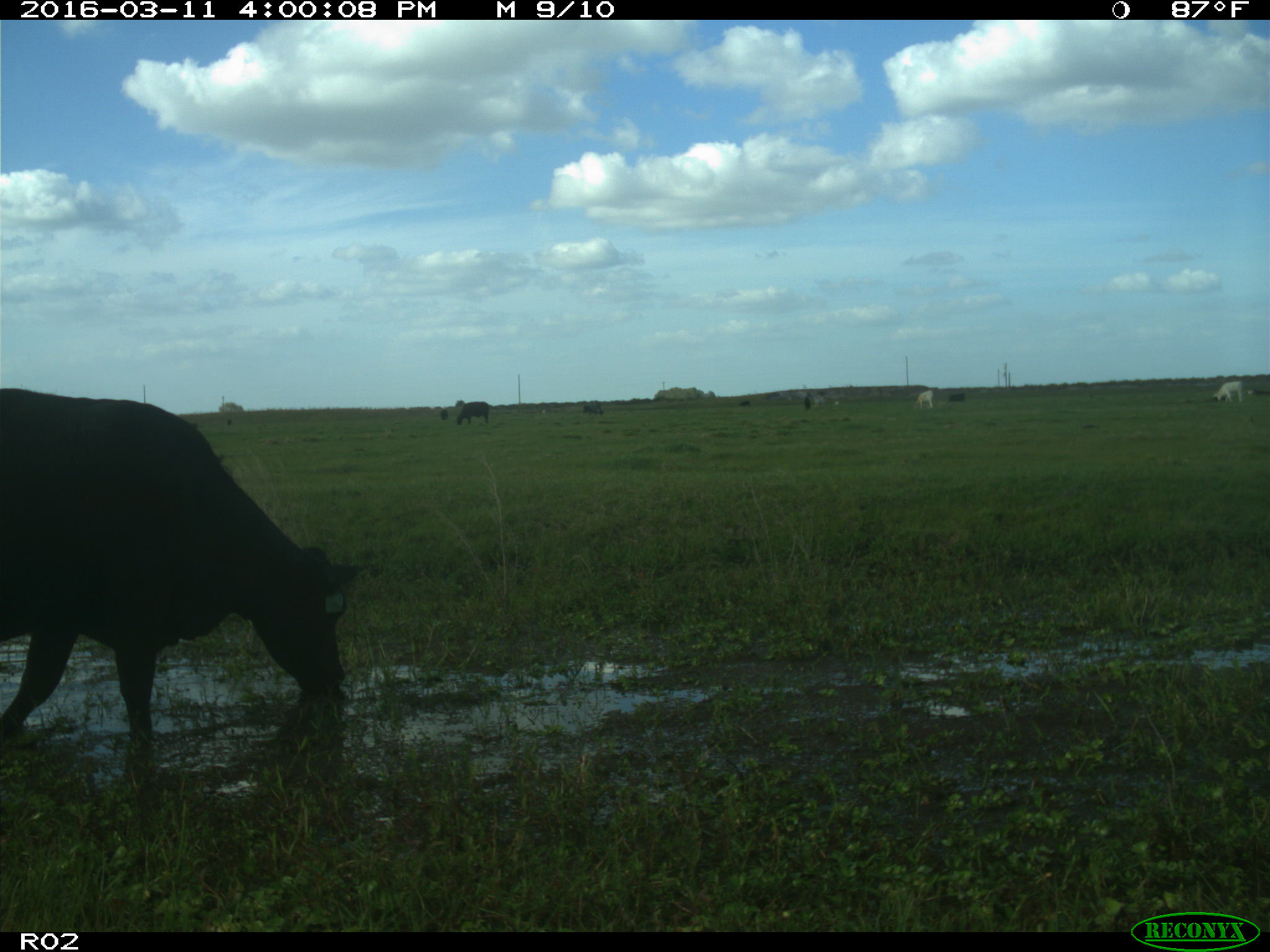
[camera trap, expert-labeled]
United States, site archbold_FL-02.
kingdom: Animalia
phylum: Chordata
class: Mammalia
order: Artiodactyla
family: Bovidae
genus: Bos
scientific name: Bos taurus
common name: domestic cow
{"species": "Bos taurus (domestic cow)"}